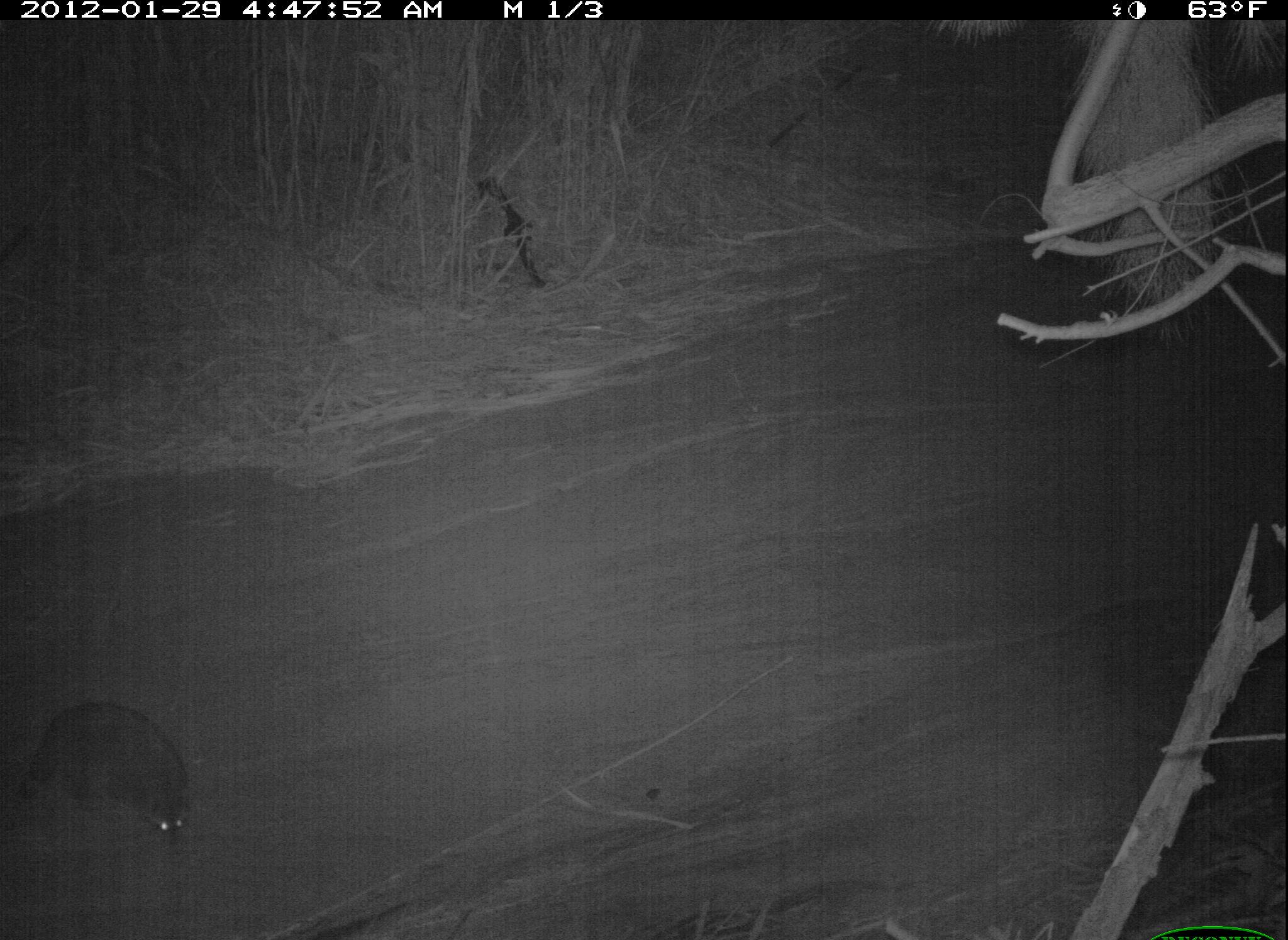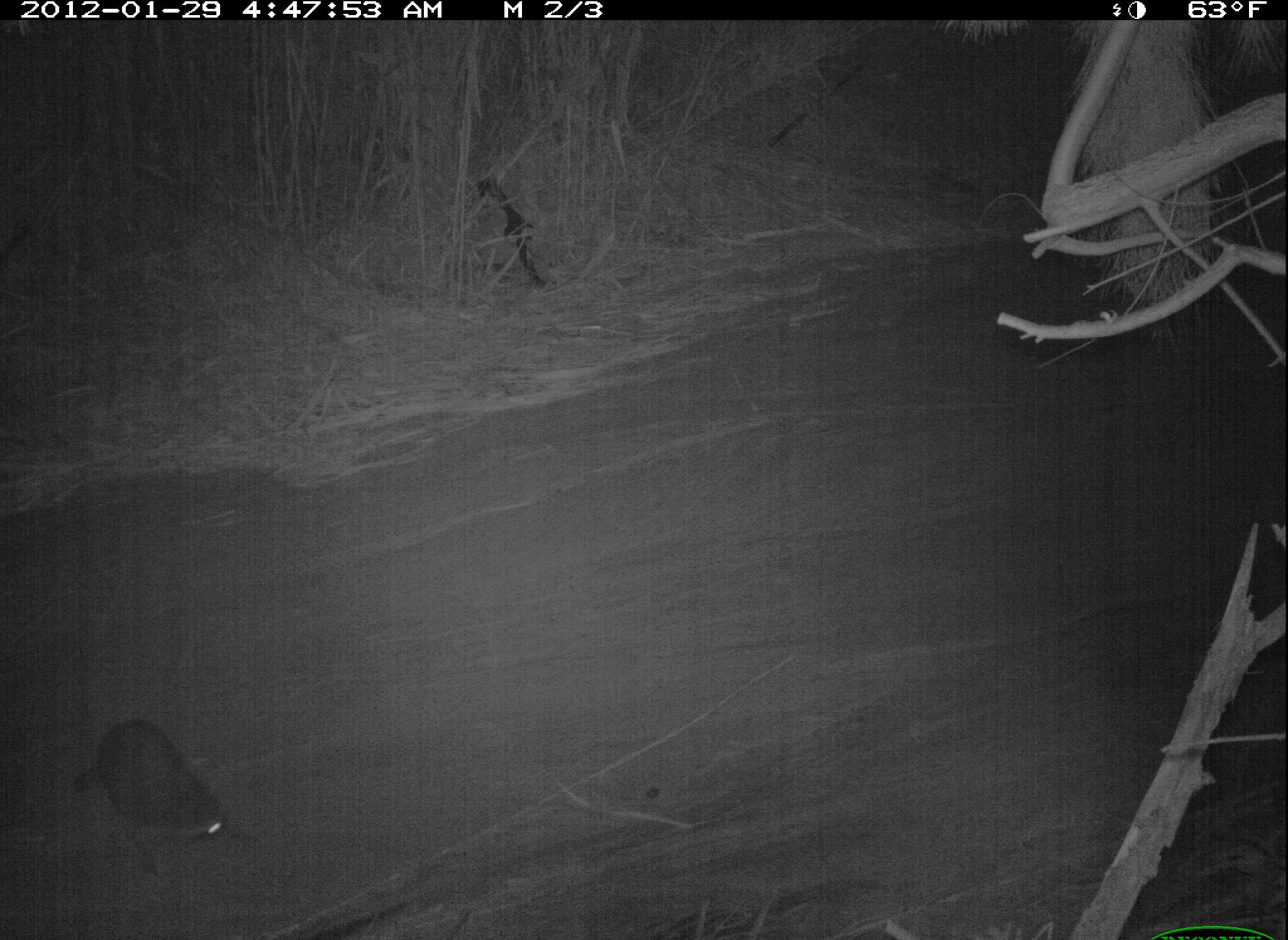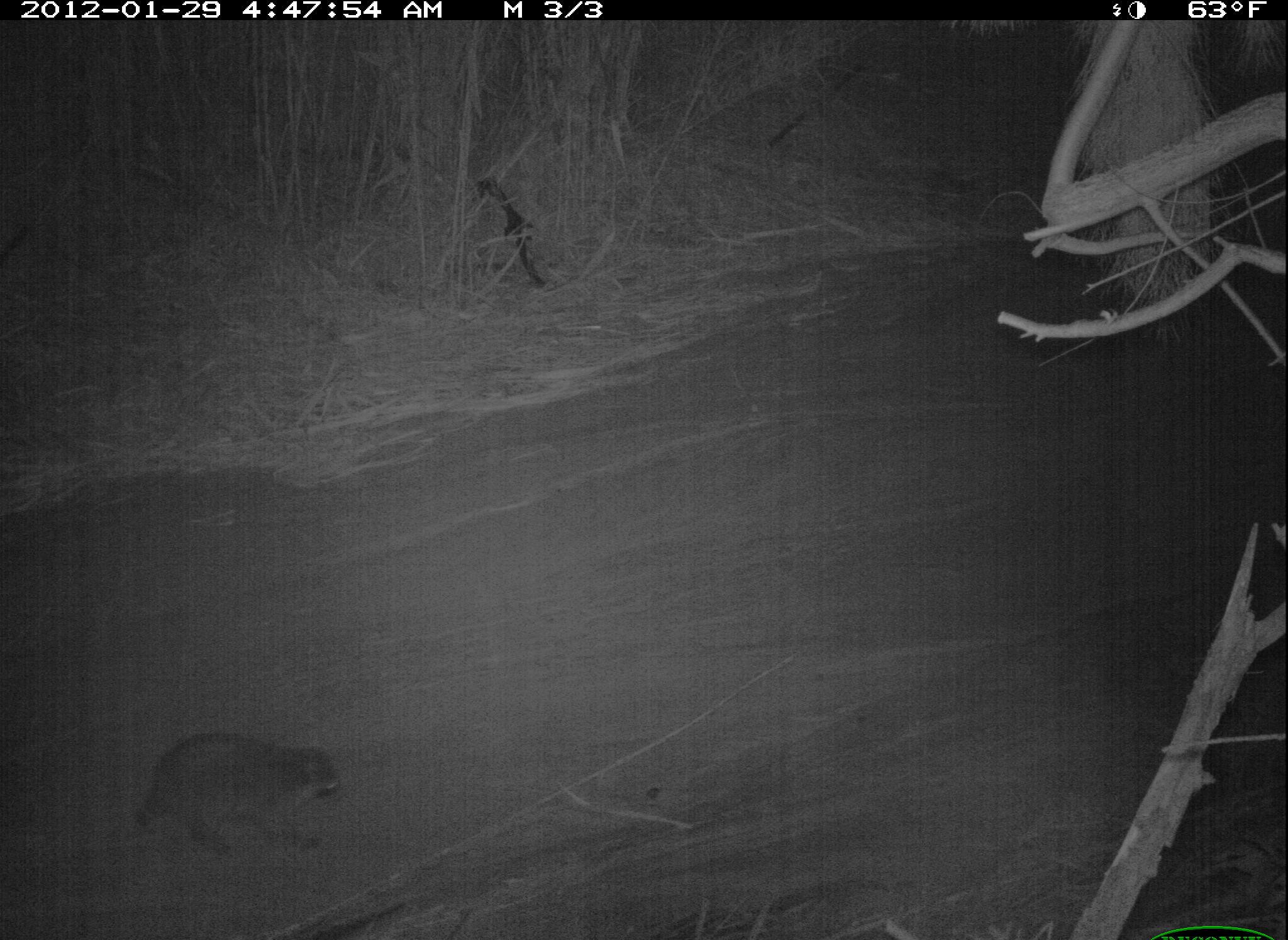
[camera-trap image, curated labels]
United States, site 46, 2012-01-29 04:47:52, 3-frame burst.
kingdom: Animalia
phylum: Chordata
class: Mammalia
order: Carnivora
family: Procyonidae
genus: Procyon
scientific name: Procyon lotor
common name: raccoon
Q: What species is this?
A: Raccoon (Procyon lotor).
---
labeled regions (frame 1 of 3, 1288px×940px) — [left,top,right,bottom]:
raccoon: [8,680,214,855]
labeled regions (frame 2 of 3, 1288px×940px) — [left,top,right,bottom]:
raccoon: [60,705,254,891]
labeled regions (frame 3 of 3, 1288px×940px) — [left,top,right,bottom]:
raccoon: [103,701,359,879]